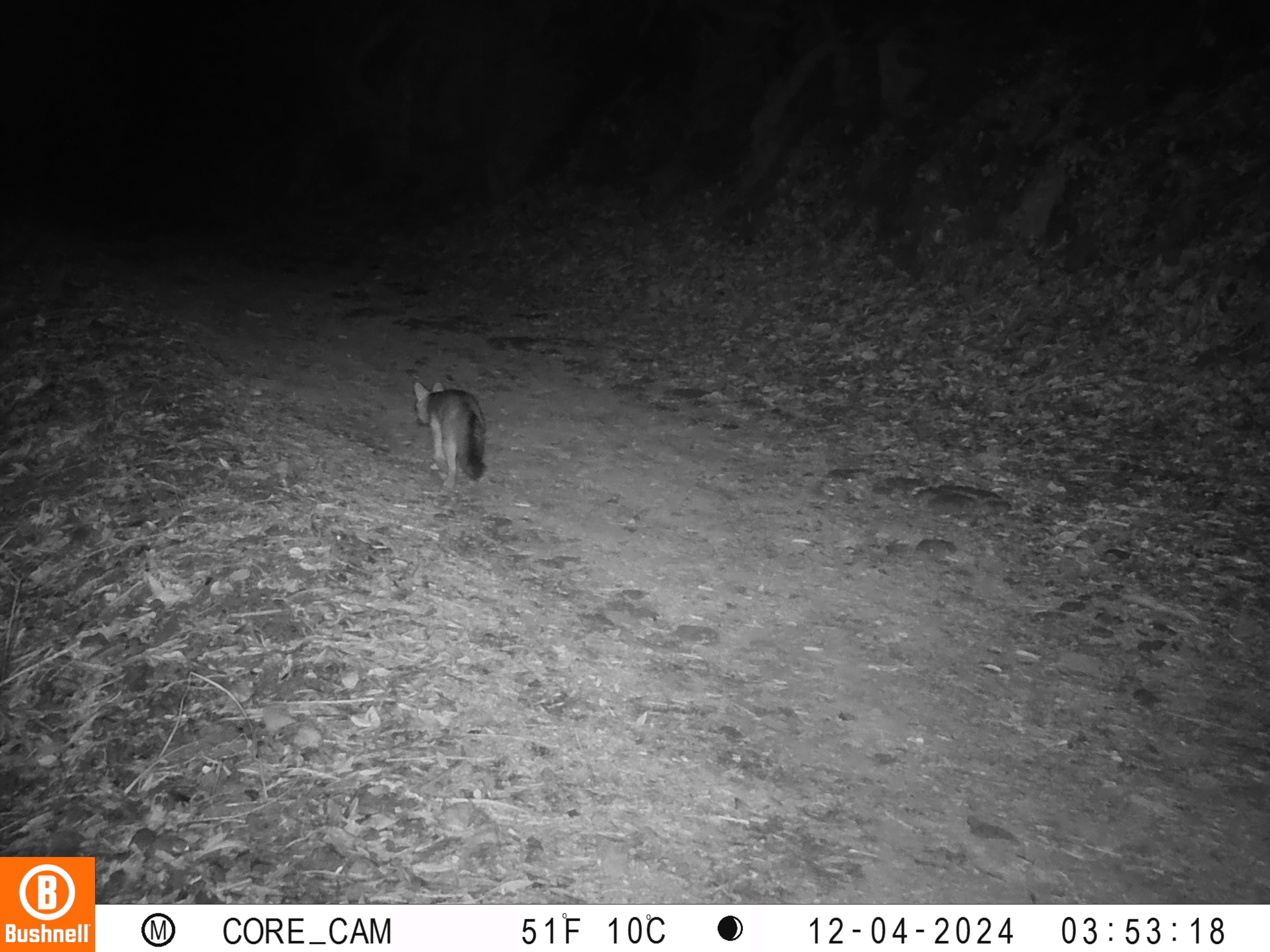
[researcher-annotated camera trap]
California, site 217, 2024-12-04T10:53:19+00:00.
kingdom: Animalia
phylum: Chordata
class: Mammalia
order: Carnivora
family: Canidae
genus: Urocyon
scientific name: Urocyon cinereoargenteus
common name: gray fox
Gray fox (Urocyon cinereoargenteus).